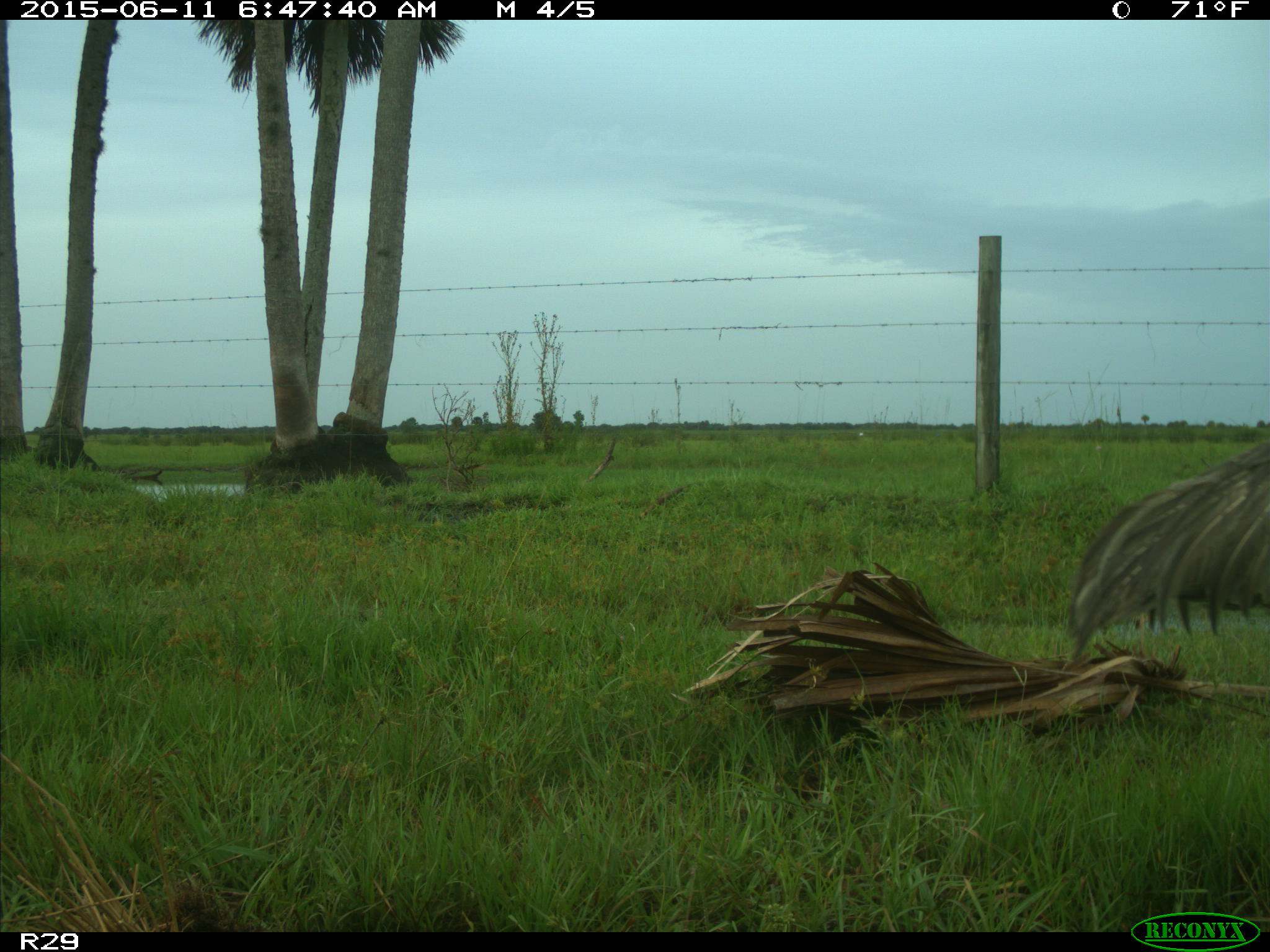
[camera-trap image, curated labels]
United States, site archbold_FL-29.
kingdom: Animalia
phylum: Chordata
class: Aves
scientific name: Aves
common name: birds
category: unidentified bird